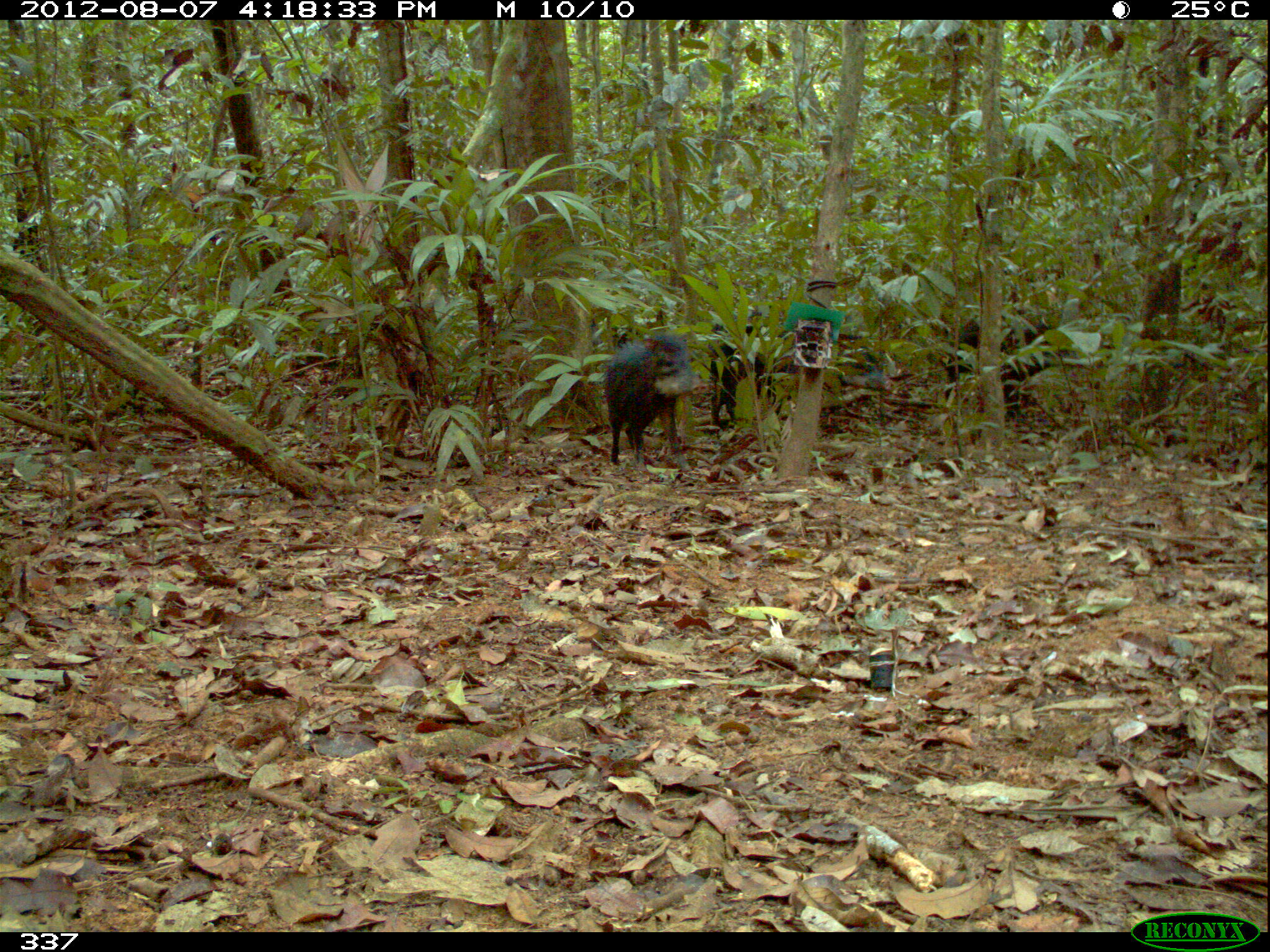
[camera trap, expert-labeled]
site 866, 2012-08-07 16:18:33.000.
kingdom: Animalia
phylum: Chordata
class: Mammalia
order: Artiodactyla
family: Tayassuidae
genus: Tayassu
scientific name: Tayassu pecari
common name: white-lipped peccary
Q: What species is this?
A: Tayassu pecari (white-lipped peccary).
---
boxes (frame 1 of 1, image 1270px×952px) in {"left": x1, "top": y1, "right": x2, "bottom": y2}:
tayassu pecari: {"left": 709, "top": 305, "right": 891, "bottom": 434}; {"left": 943, "top": 311, "right": 1076, "bottom": 426}; {"left": 603, "top": 330, "right": 694, "bottom": 478}